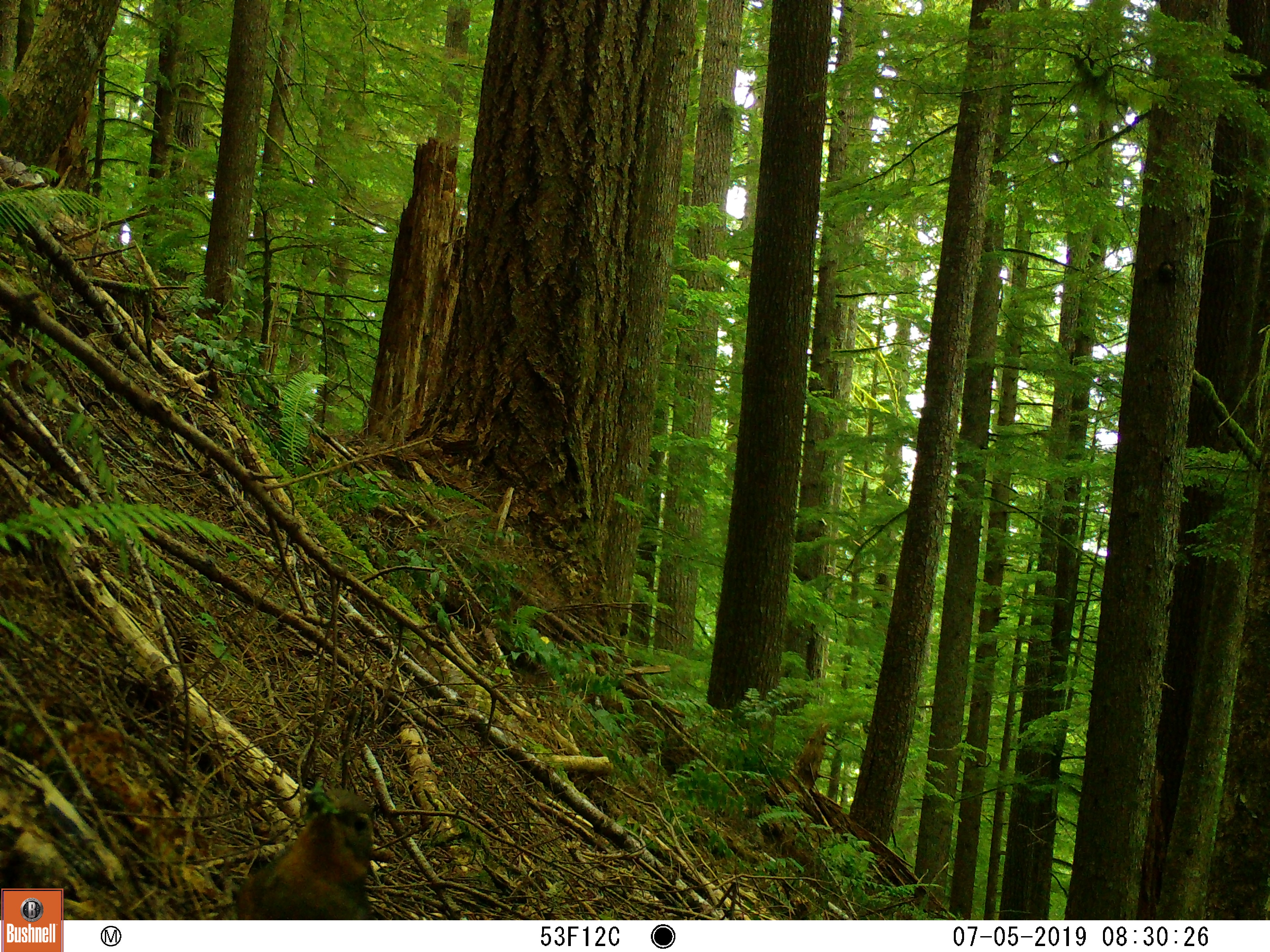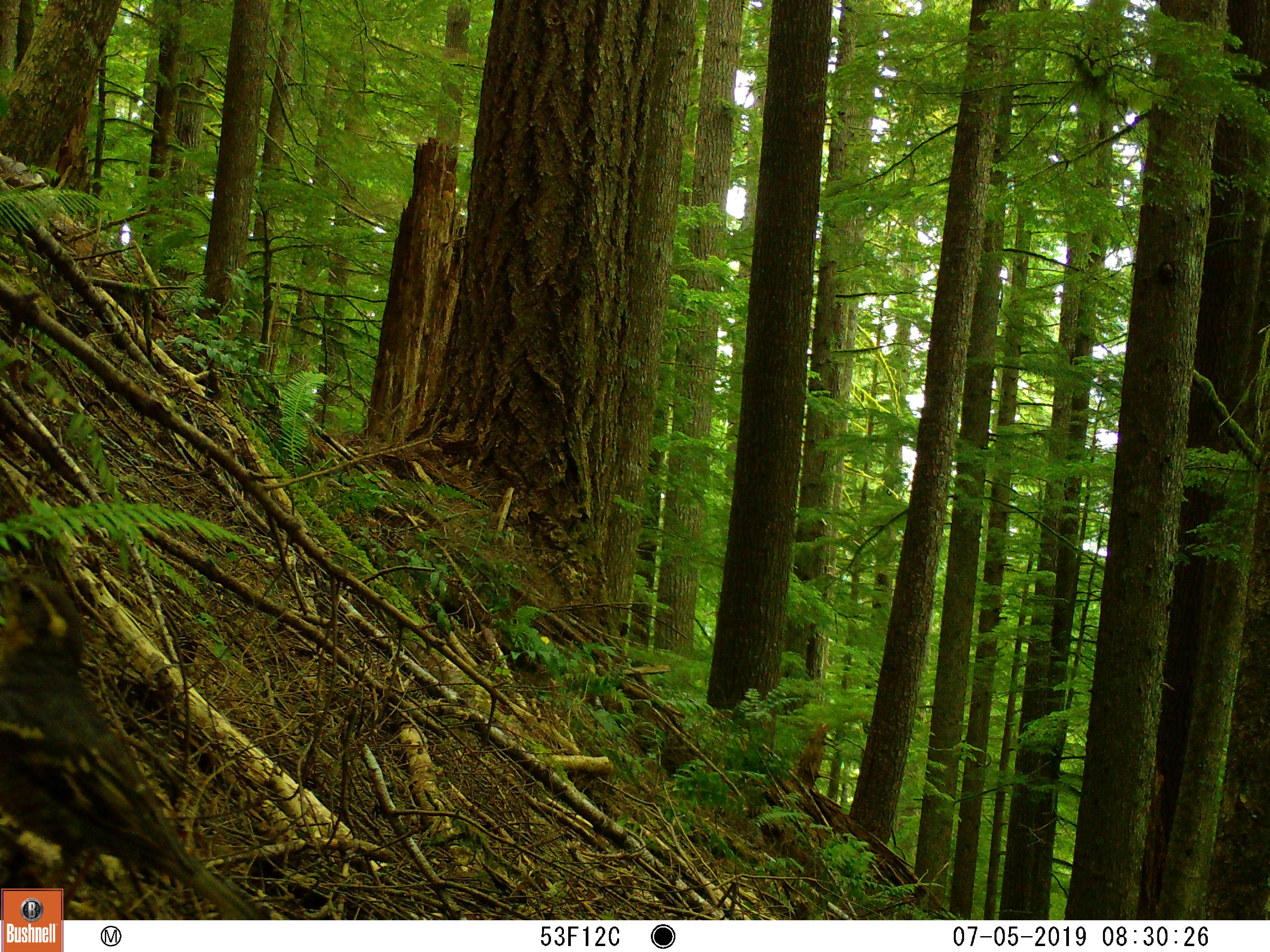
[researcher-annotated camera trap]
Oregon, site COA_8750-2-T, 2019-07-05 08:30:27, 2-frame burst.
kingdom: Animalia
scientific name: Animalia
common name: invertebrate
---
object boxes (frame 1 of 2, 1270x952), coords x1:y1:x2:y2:
invertebrate: 227:768:403:921; 294:744:350:821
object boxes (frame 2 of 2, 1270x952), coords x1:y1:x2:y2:
invertebrate: 64:561:281:918; 4:557:180:883